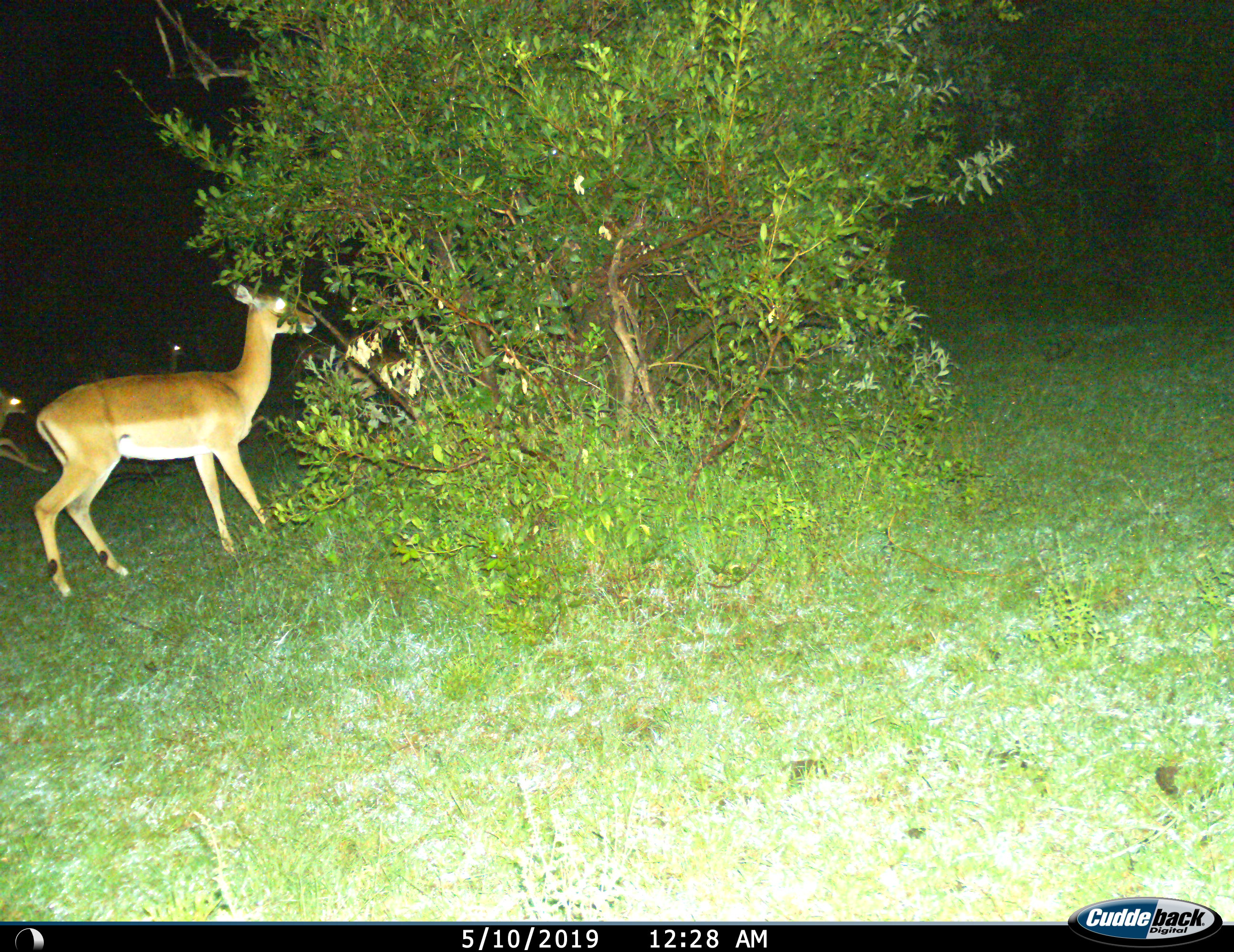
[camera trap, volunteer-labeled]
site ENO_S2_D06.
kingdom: Animalia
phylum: Chordata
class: Mammalia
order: Artiodactyla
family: Bovidae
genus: Aepyceros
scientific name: Aepyceros melampus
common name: impala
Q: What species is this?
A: Impala (Aepyceros melampus).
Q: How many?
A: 3.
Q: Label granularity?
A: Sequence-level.